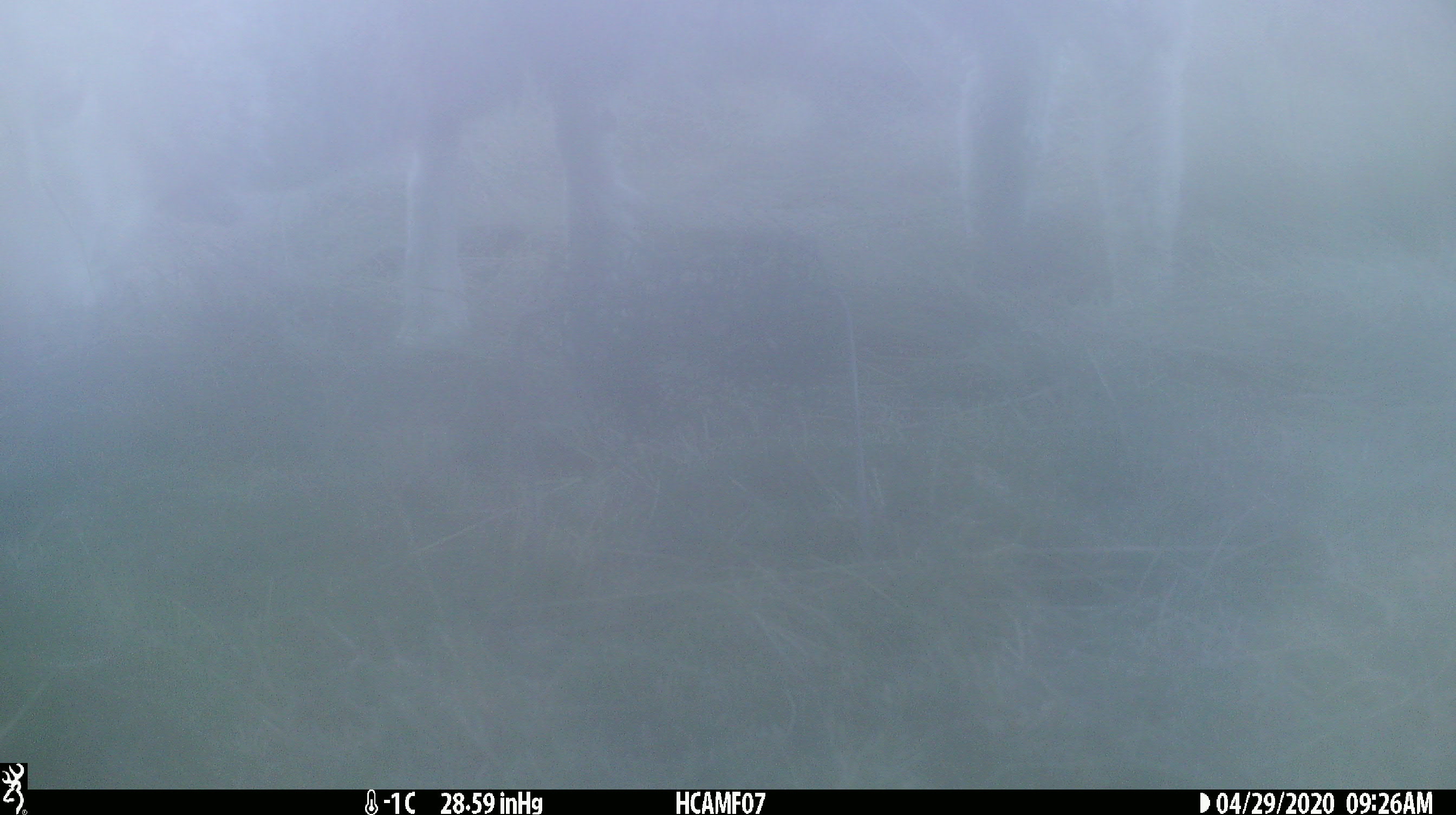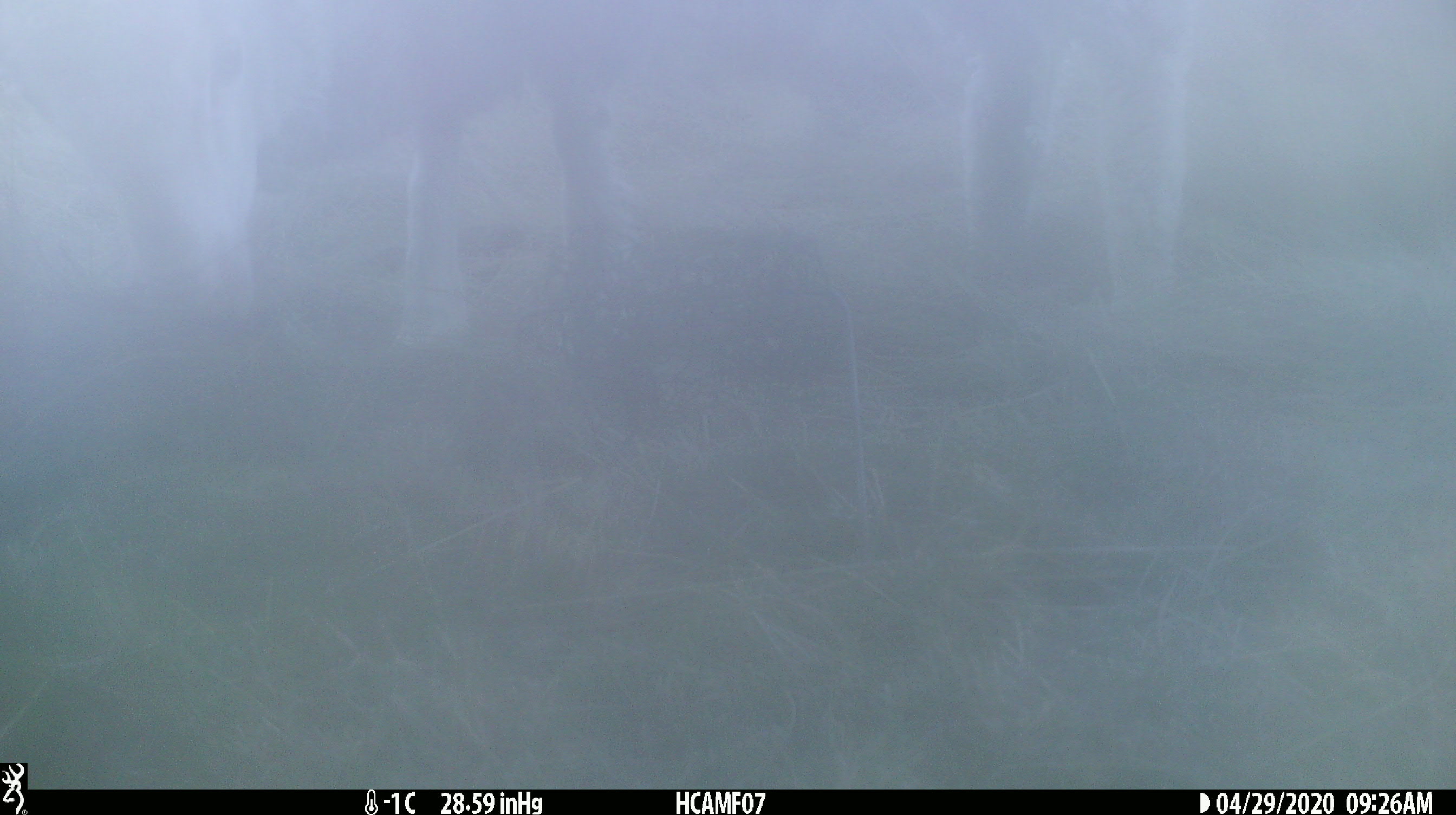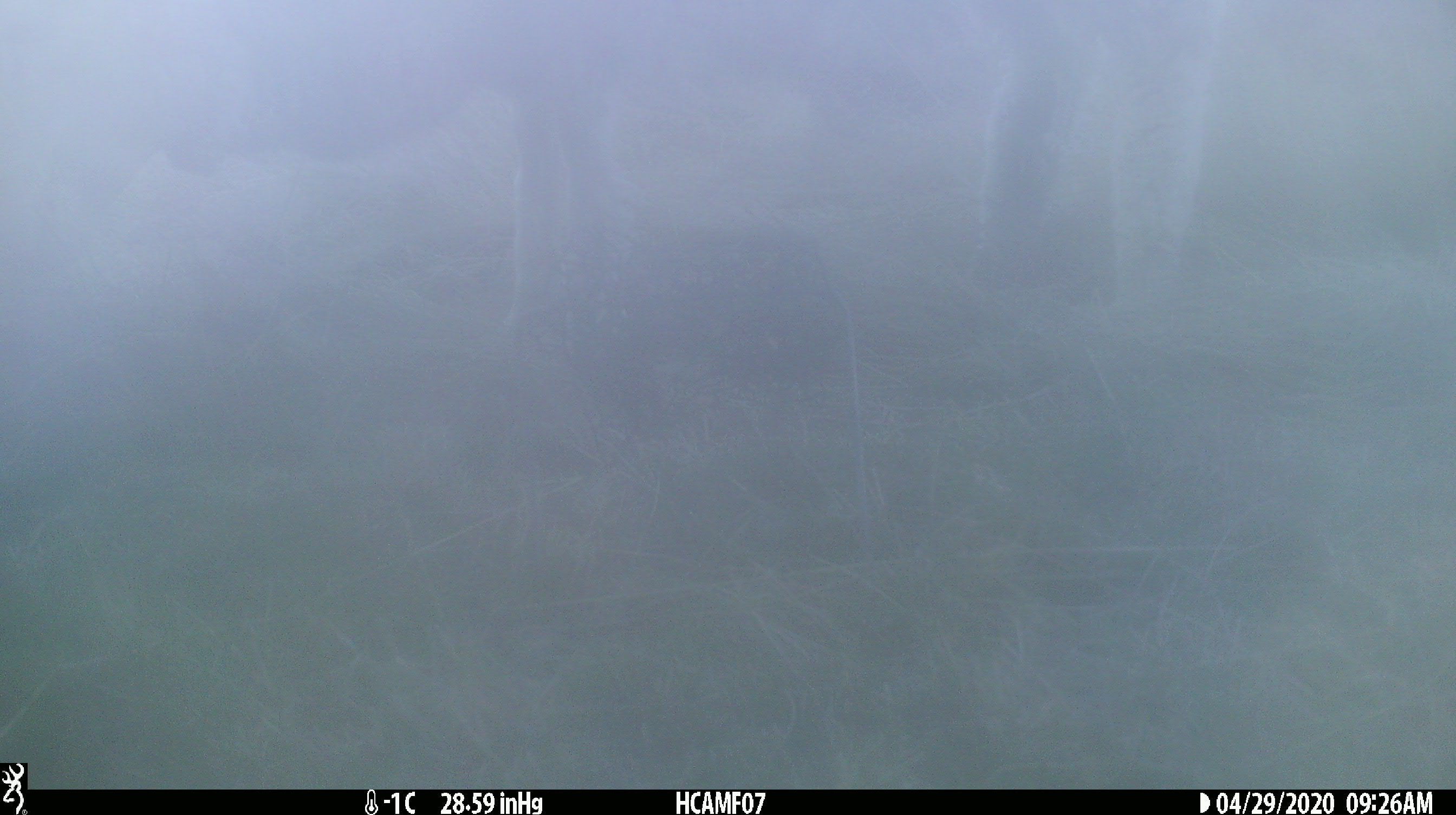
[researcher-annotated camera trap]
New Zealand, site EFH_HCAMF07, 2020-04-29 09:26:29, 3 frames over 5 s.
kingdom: Animalia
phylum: Chordata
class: Mammalia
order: Artiodactyla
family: Bovidae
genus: Bos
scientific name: Bos taurus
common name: domestic cow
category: cow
Cow (domestic cow) (Bos taurus).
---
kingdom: Animalia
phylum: Chordata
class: Mammalia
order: Artiodactyla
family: Bovidae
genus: Ovis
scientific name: Ovis aries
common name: domestic sheep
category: sheep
Sheep (domestic sheep) (Ovis aries).